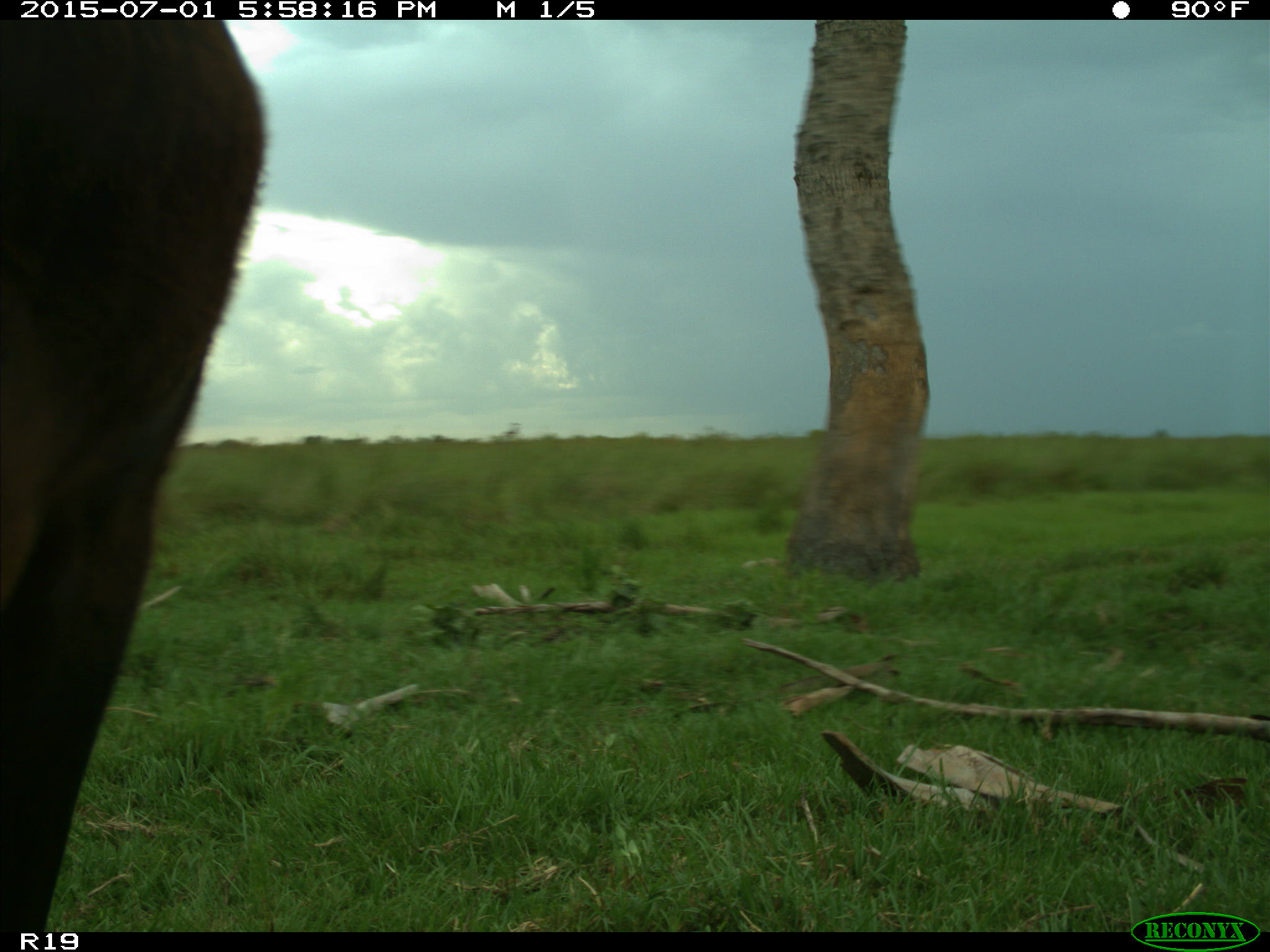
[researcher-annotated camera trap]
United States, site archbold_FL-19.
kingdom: Animalia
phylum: Chordata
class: Mammalia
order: Artiodactyla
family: Bovidae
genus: Bos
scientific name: Bos taurus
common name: domestic cow